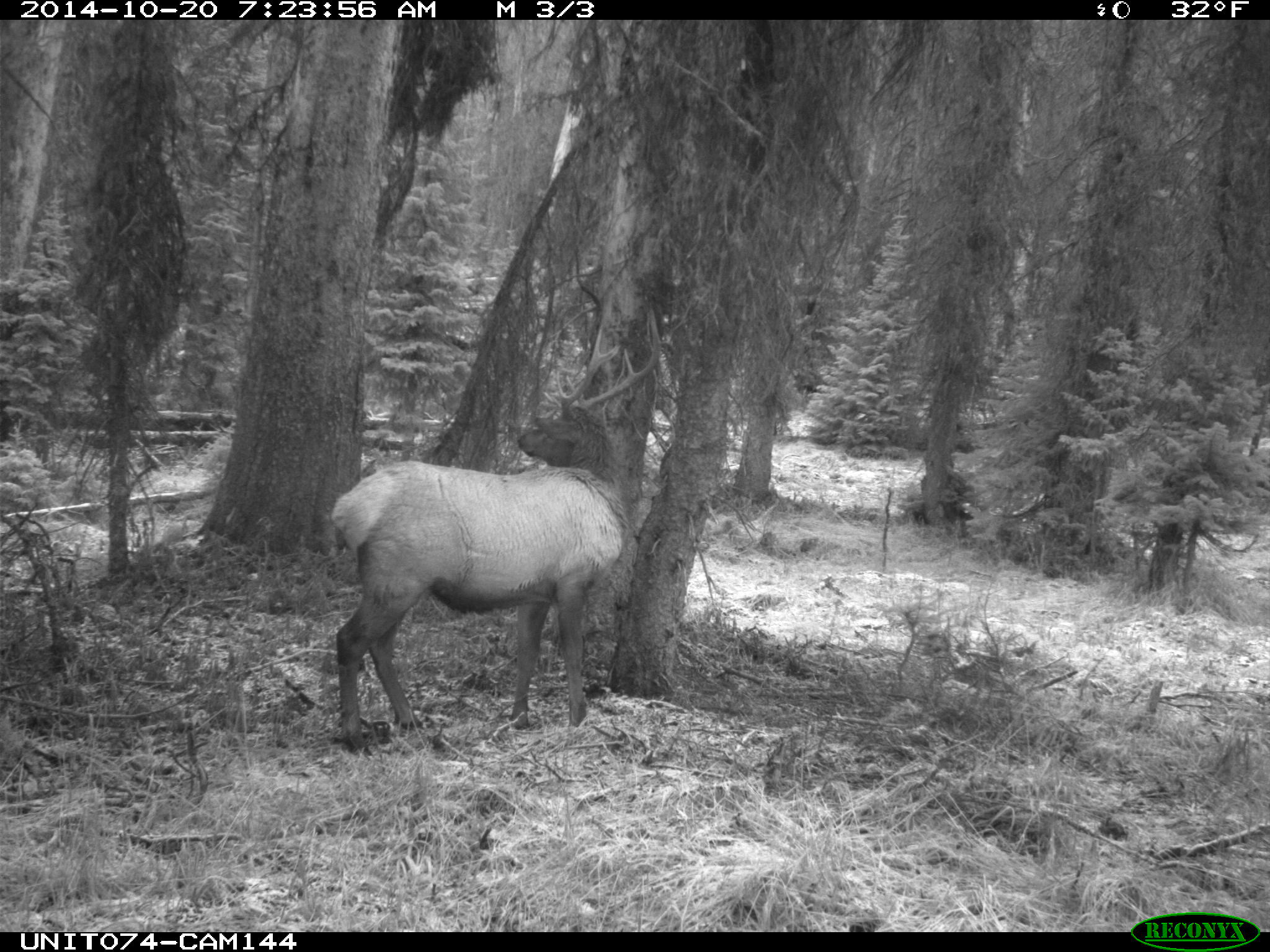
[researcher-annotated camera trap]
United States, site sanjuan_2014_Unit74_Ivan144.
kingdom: Animalia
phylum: Chordata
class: Mammalia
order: Artiodactyla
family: Cervidae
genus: Cervus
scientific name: Cervus elaphus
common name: red deer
Cervus elaphus (red deer).